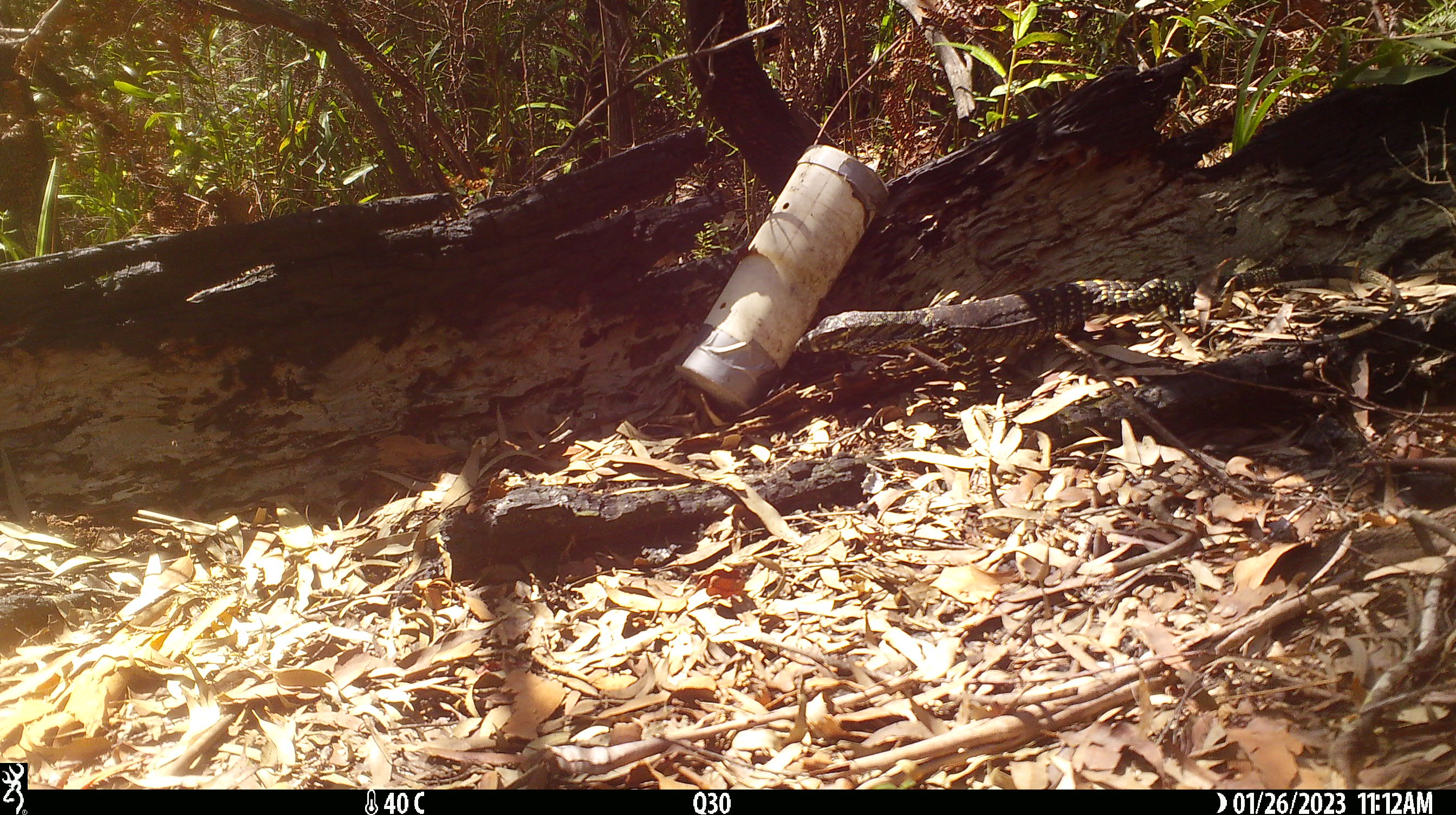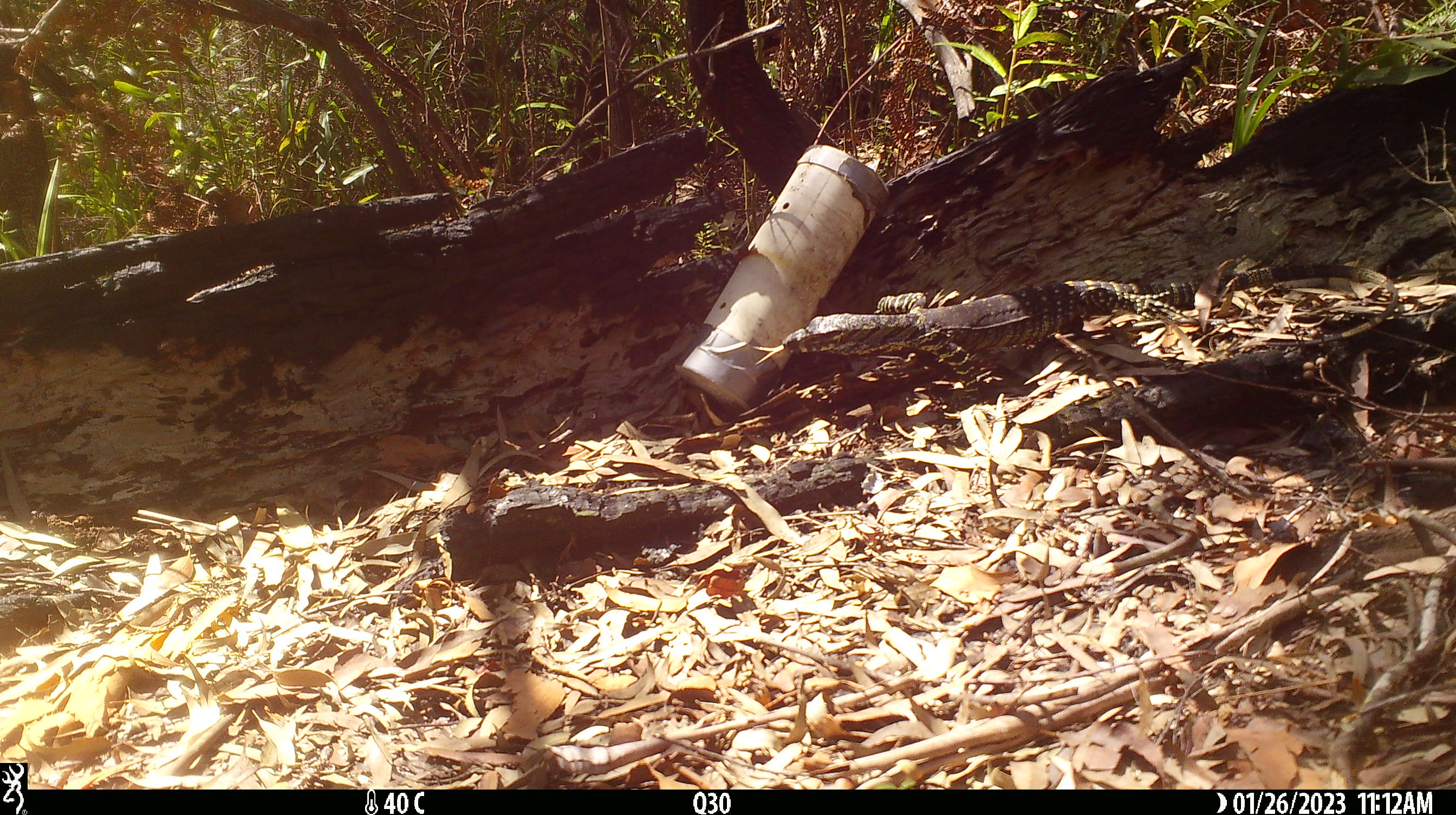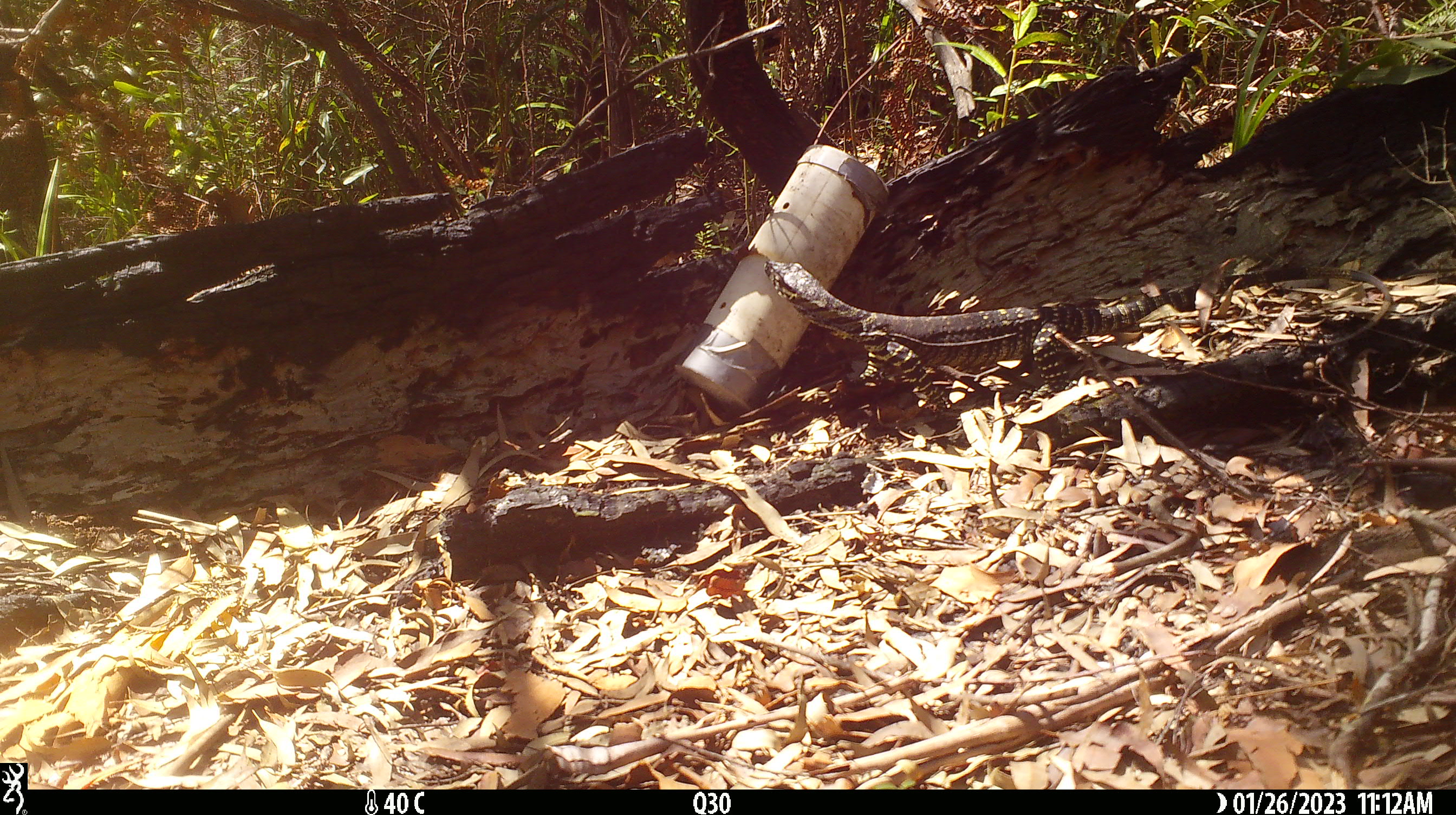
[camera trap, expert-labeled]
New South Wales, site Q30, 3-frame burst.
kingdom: Animalia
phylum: Chordata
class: Reptilia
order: Squamata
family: Varanidae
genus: Varanus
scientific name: Varanus varius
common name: lace monitor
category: goanna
Goanna (lace monitor) (Varanus varius).